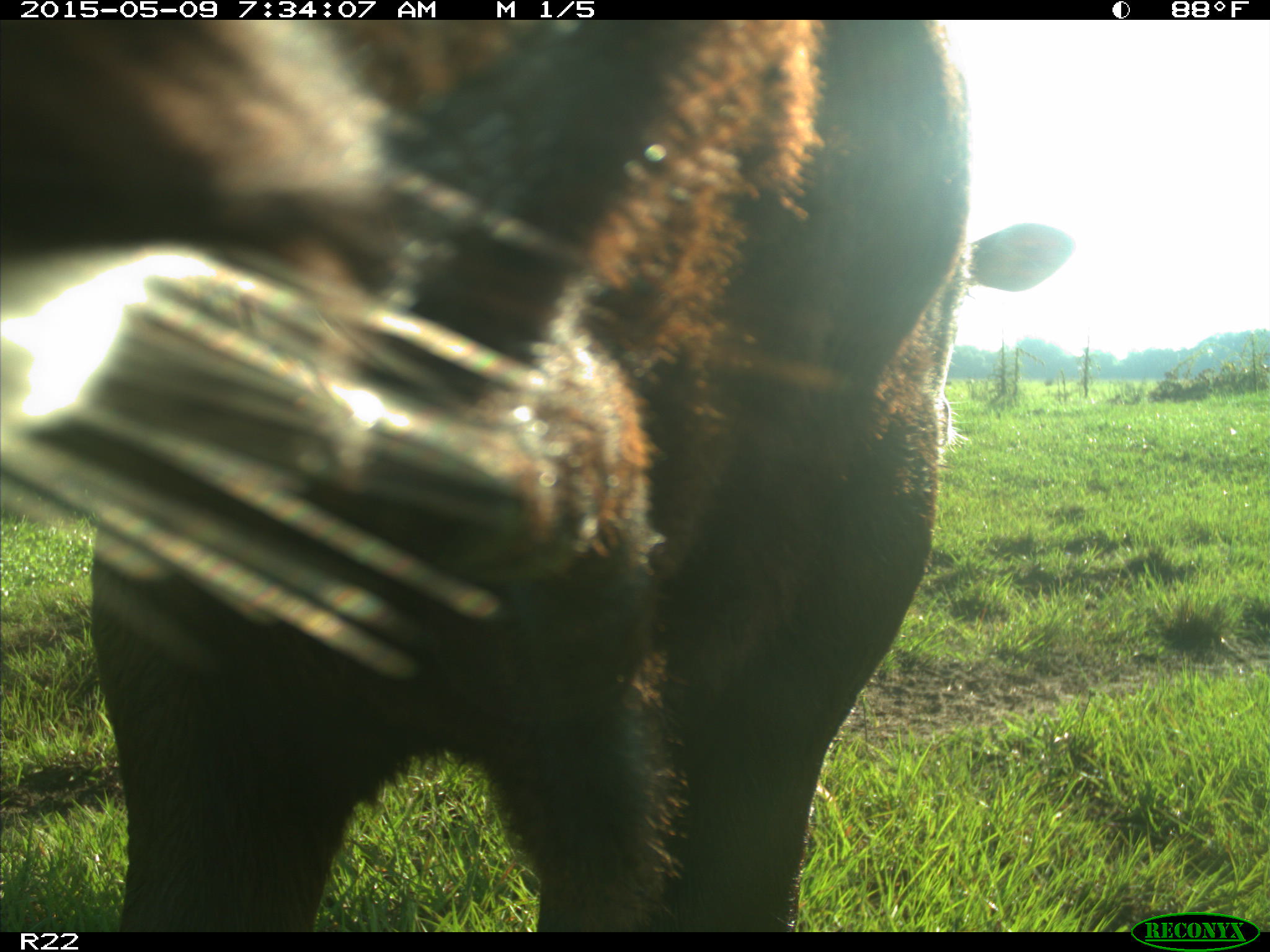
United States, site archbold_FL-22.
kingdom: Animalia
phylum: Chordata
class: Mammalia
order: Artiodactyla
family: Bovidae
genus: Bos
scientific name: Bos taurus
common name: domestic cow